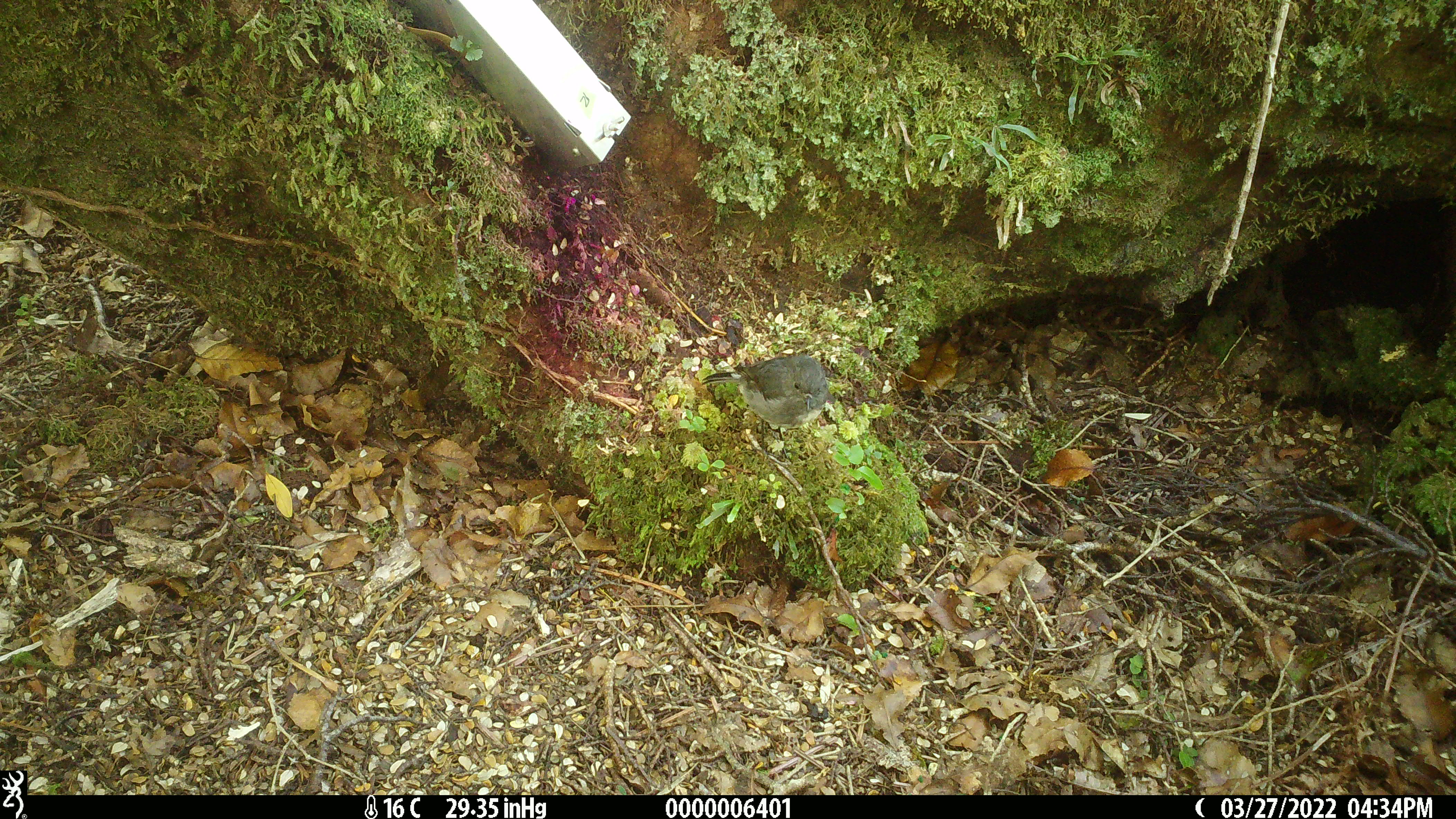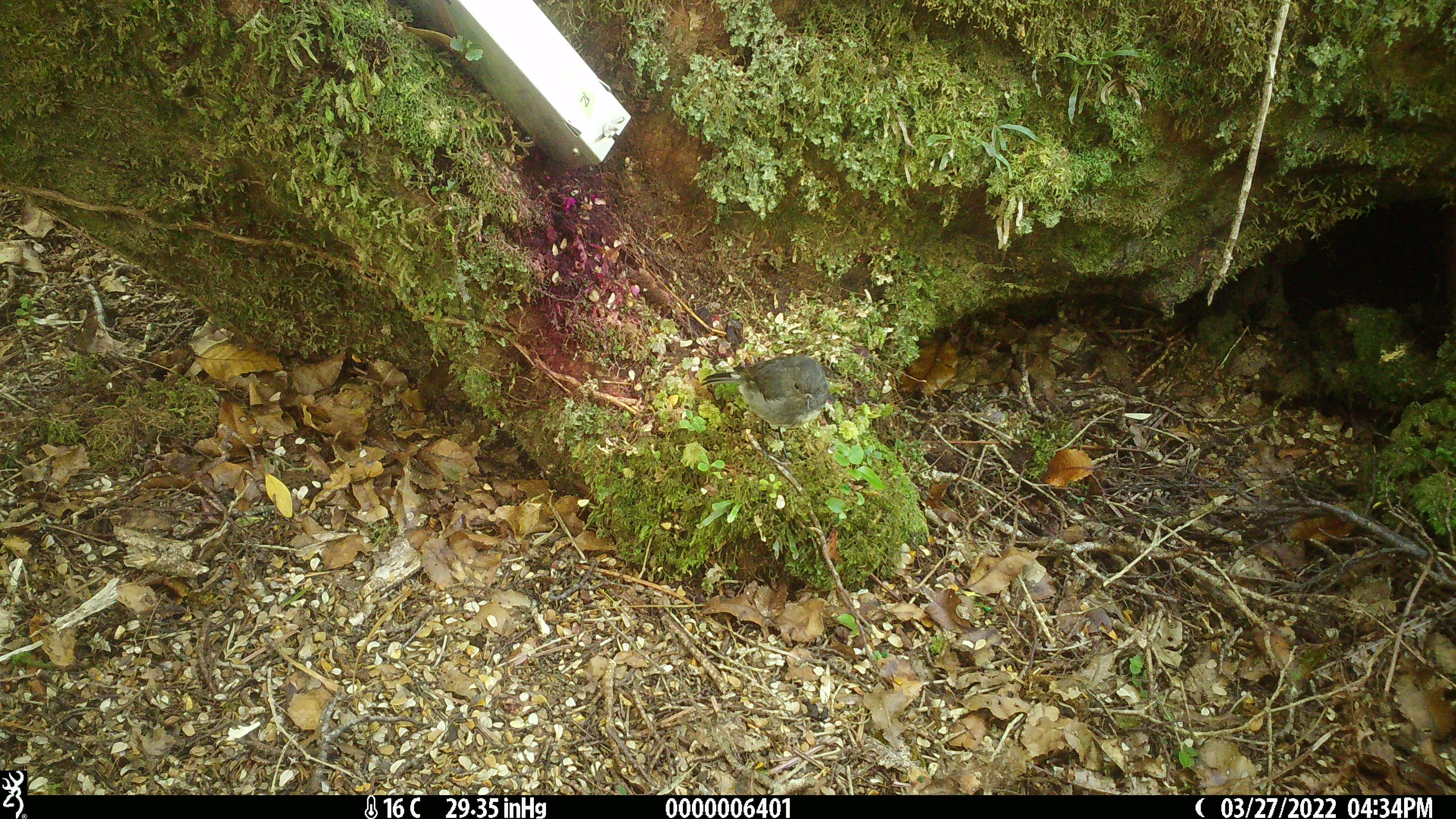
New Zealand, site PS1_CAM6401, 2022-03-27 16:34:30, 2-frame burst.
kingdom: Animalia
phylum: Chordata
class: Aves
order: Passeriformes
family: Petroicidae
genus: Petroica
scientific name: Petroica australis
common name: new zealand robin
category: robin